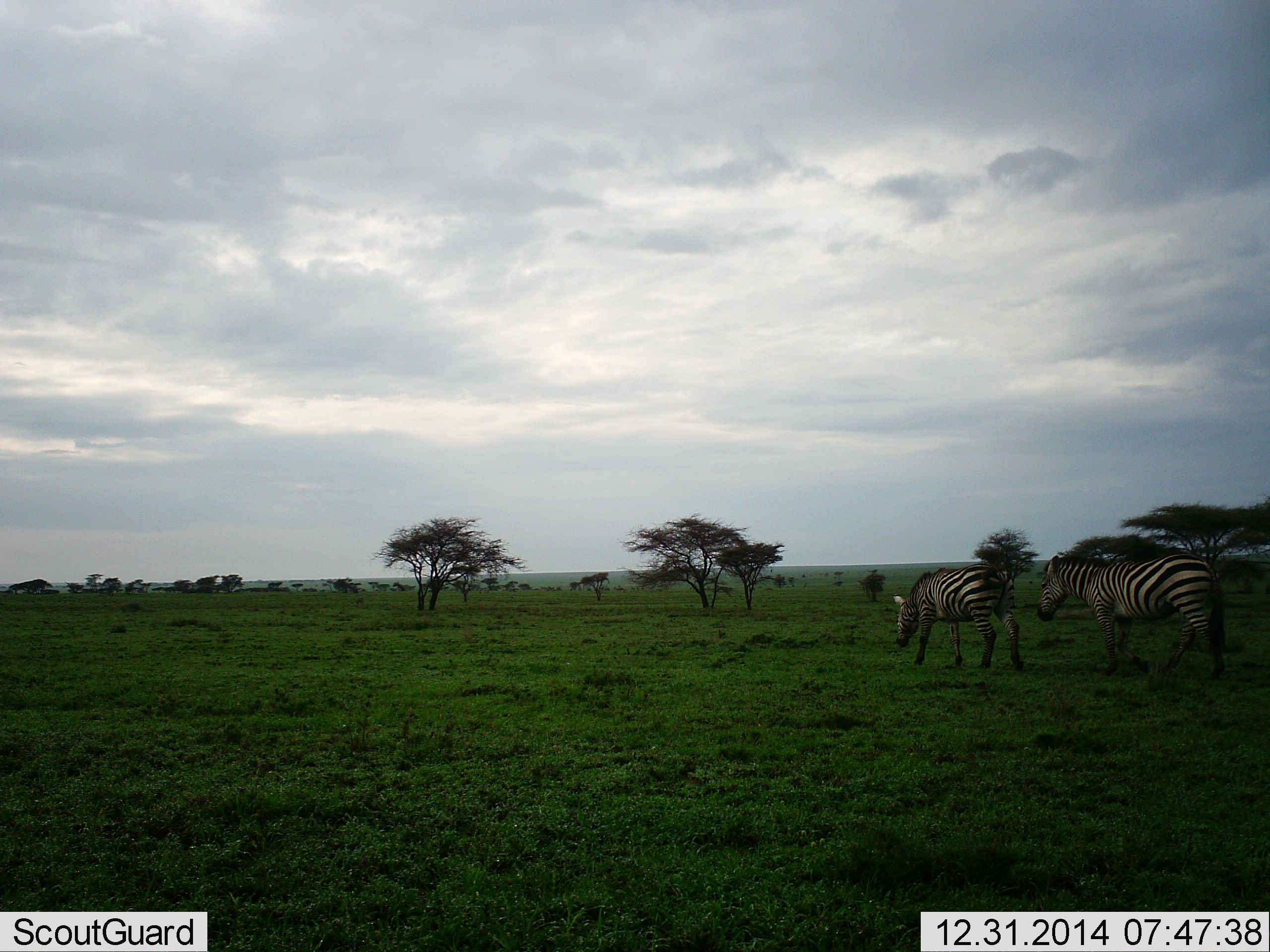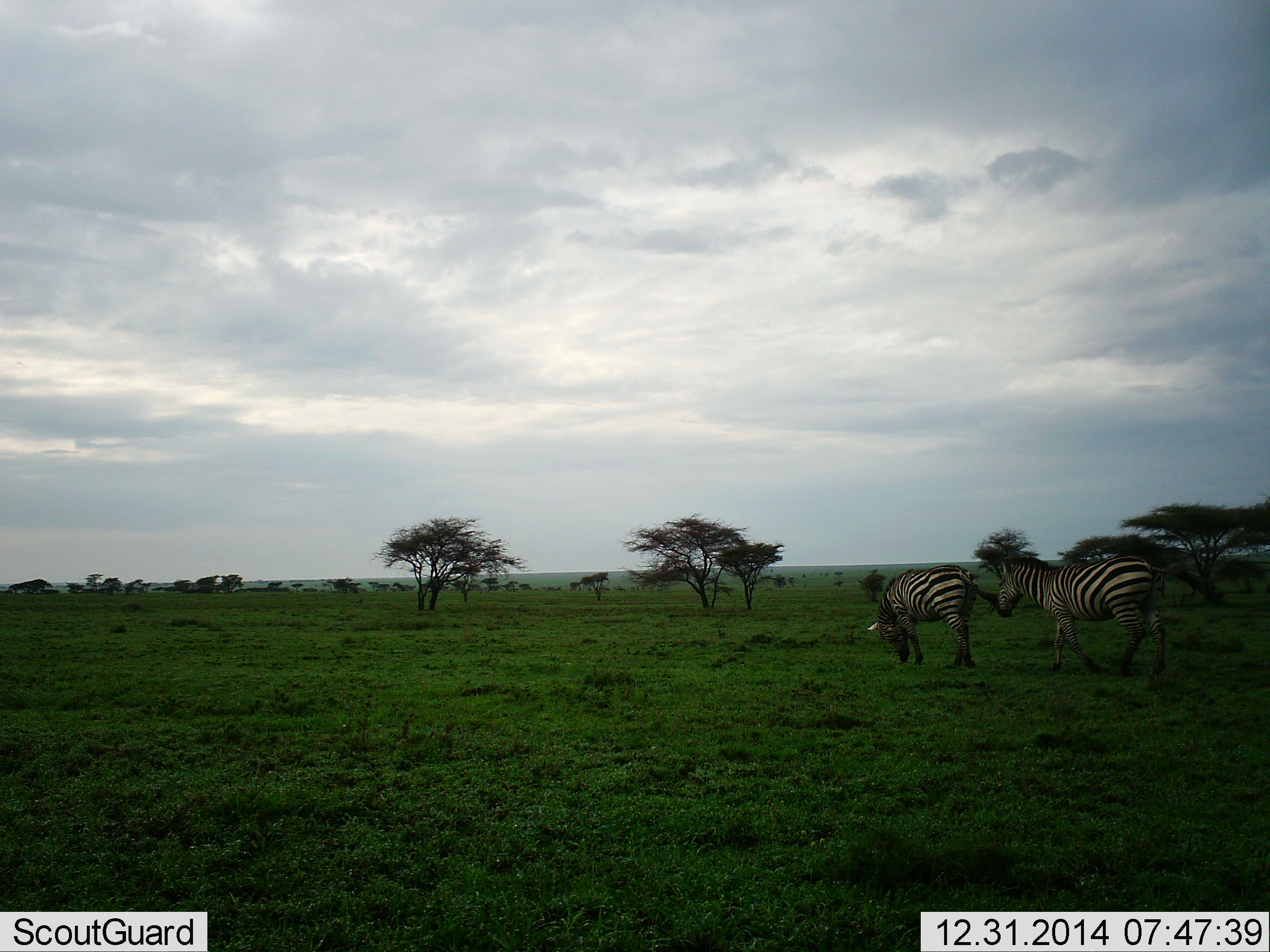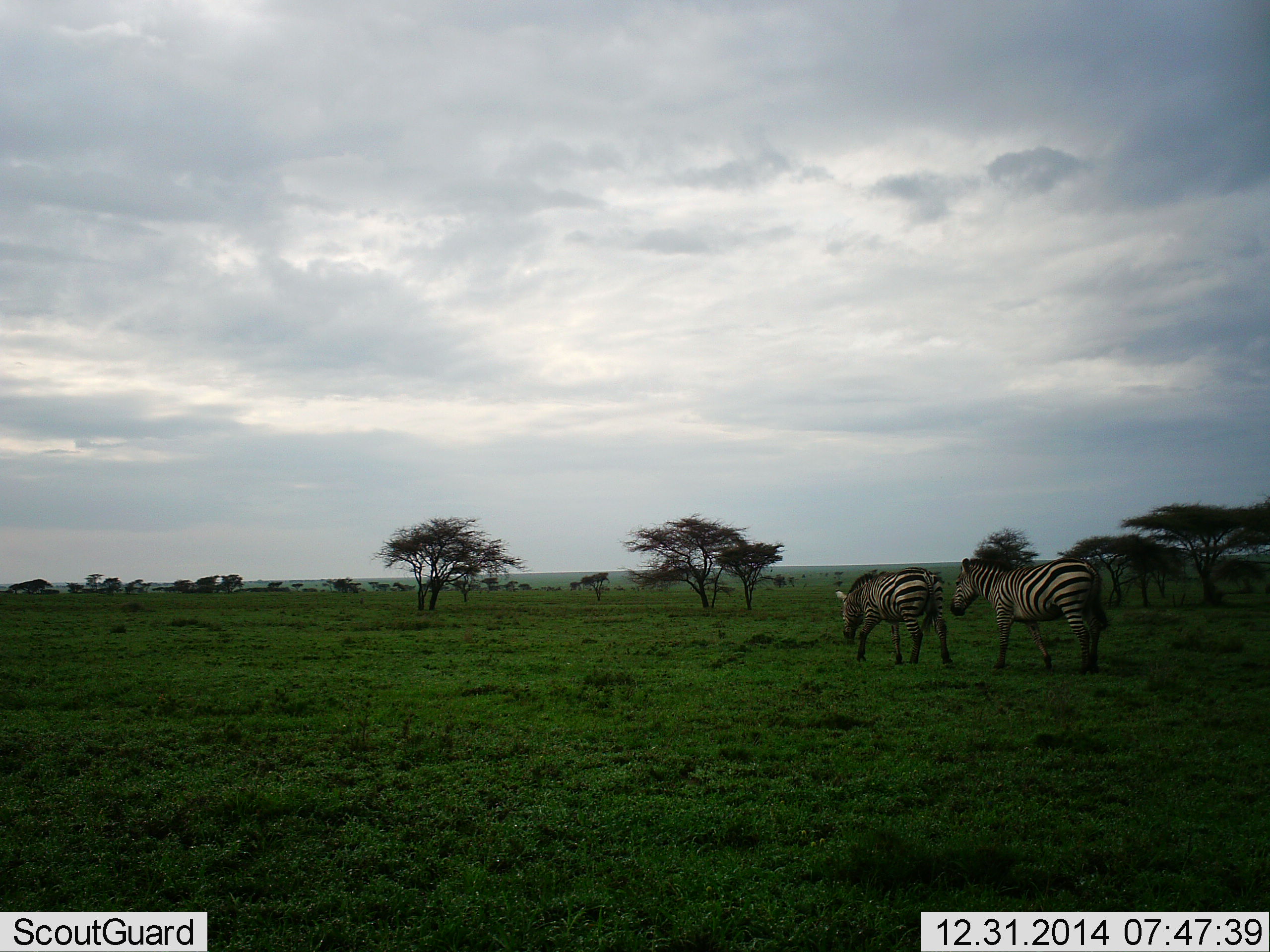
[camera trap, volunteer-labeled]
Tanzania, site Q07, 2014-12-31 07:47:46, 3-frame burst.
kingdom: Animalia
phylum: Chordata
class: Mammalia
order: Perissodactyla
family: Equidae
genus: Equus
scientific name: Equus quagga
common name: plains zebra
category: zebra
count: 2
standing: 20%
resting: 0%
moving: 80%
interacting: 0%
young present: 0%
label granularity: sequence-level